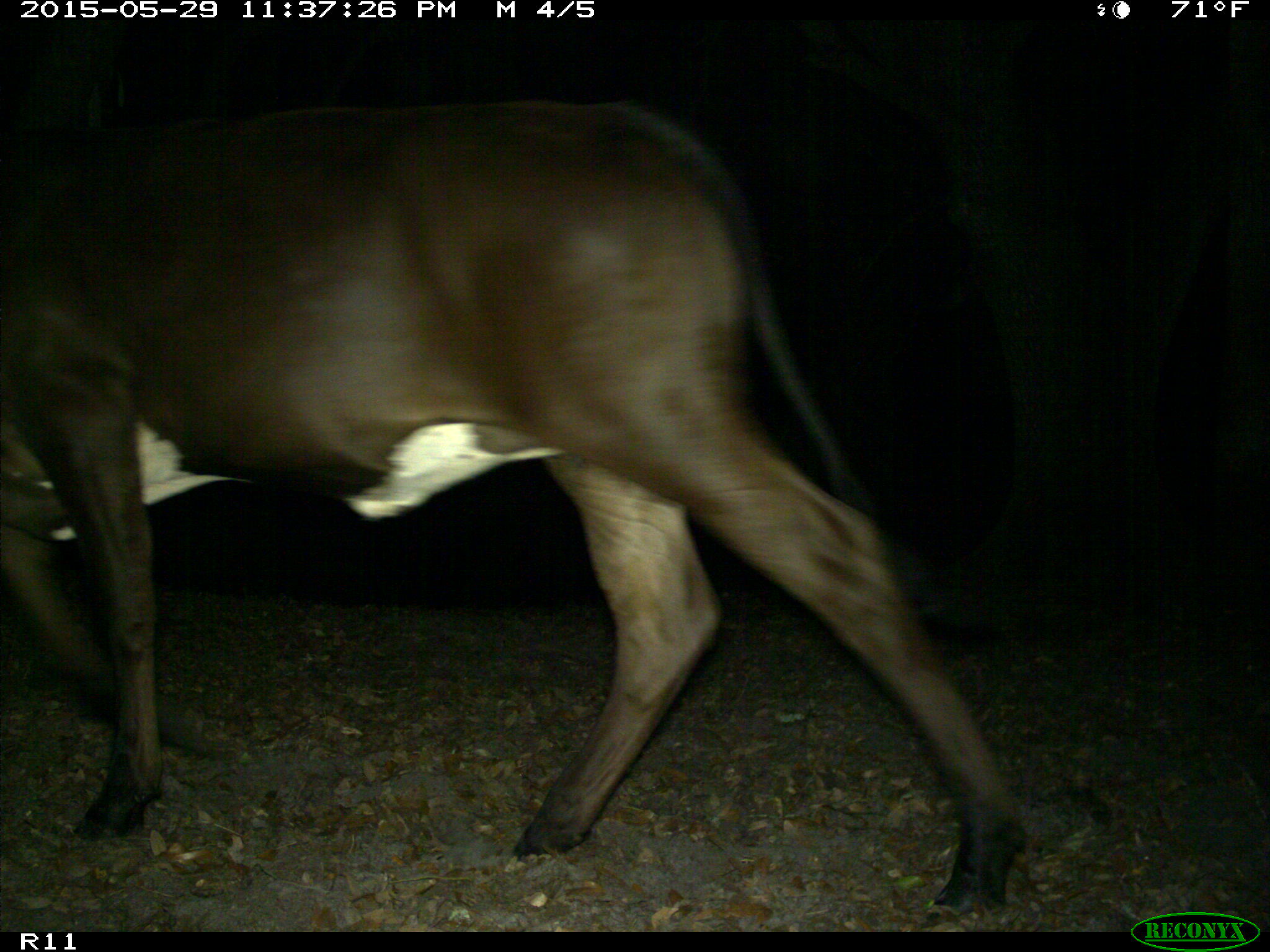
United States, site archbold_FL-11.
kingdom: Animalia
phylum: Chordata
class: Mammalia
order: Artiodactyla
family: Bovidae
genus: Bos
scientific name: Bos taurus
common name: domestic cow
Bos taurus (domestic cow).